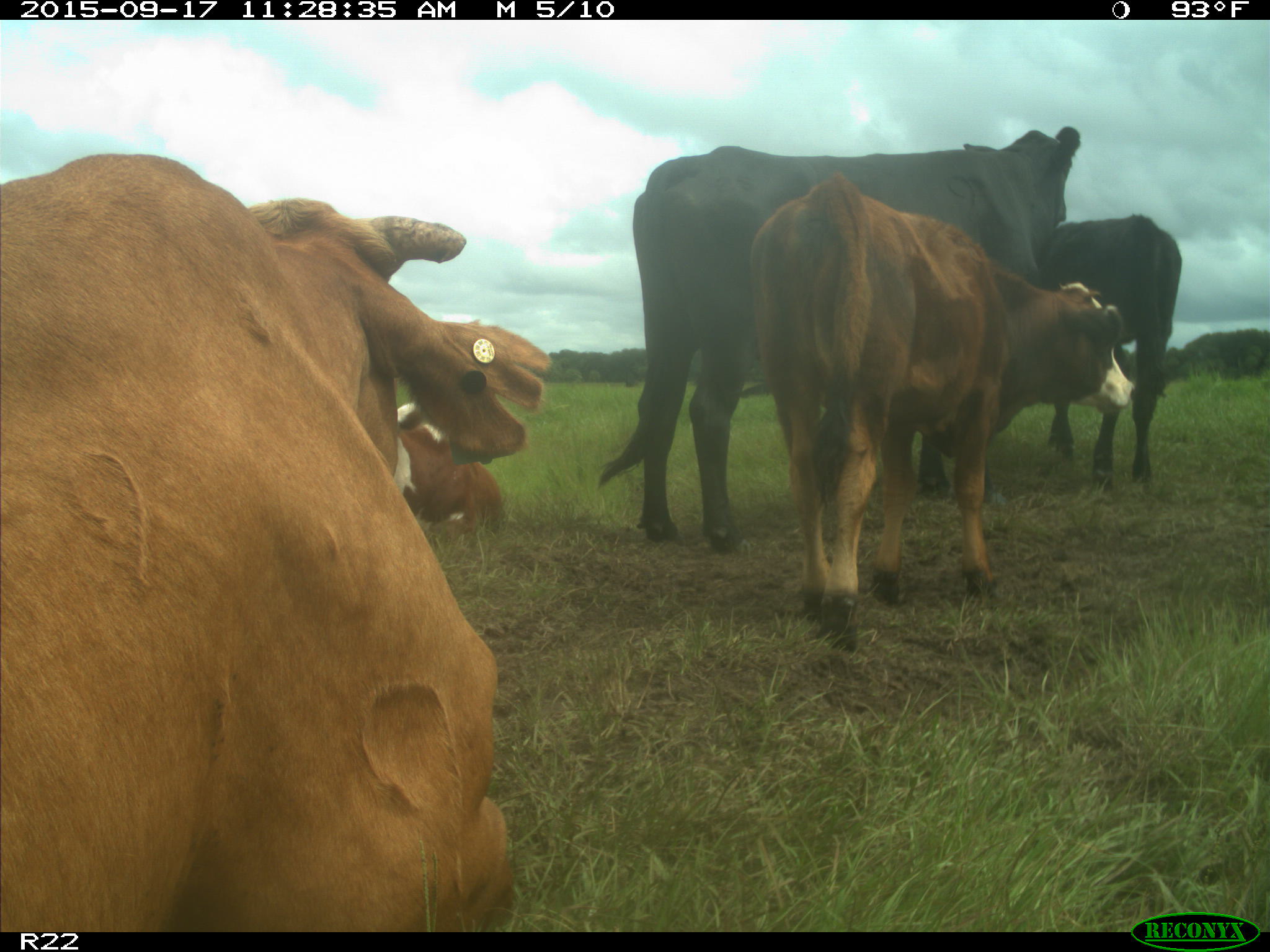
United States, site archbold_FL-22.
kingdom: Animalia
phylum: Chordata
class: Mammalia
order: Artiodactyla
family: Bovidae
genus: Bos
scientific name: Bos taurus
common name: domestic cow